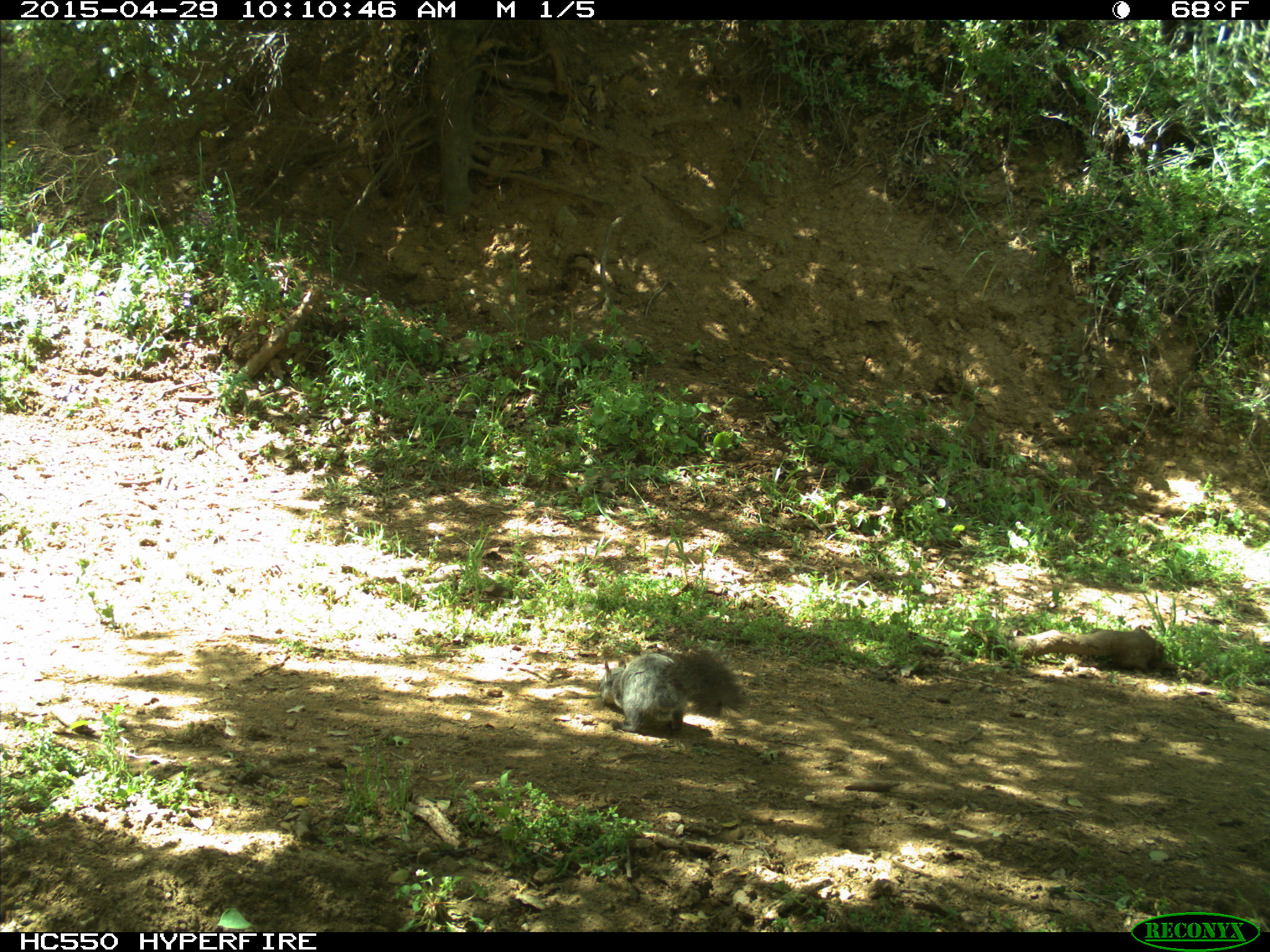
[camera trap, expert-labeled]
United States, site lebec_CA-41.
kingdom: Animalia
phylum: Chordata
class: Mammalia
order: Rodentia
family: Sciuridae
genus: Sciurus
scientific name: Sciurus carolinensis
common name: eastern gray squirrel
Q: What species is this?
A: Sciurus carolinensis (eastern gray squirrel).